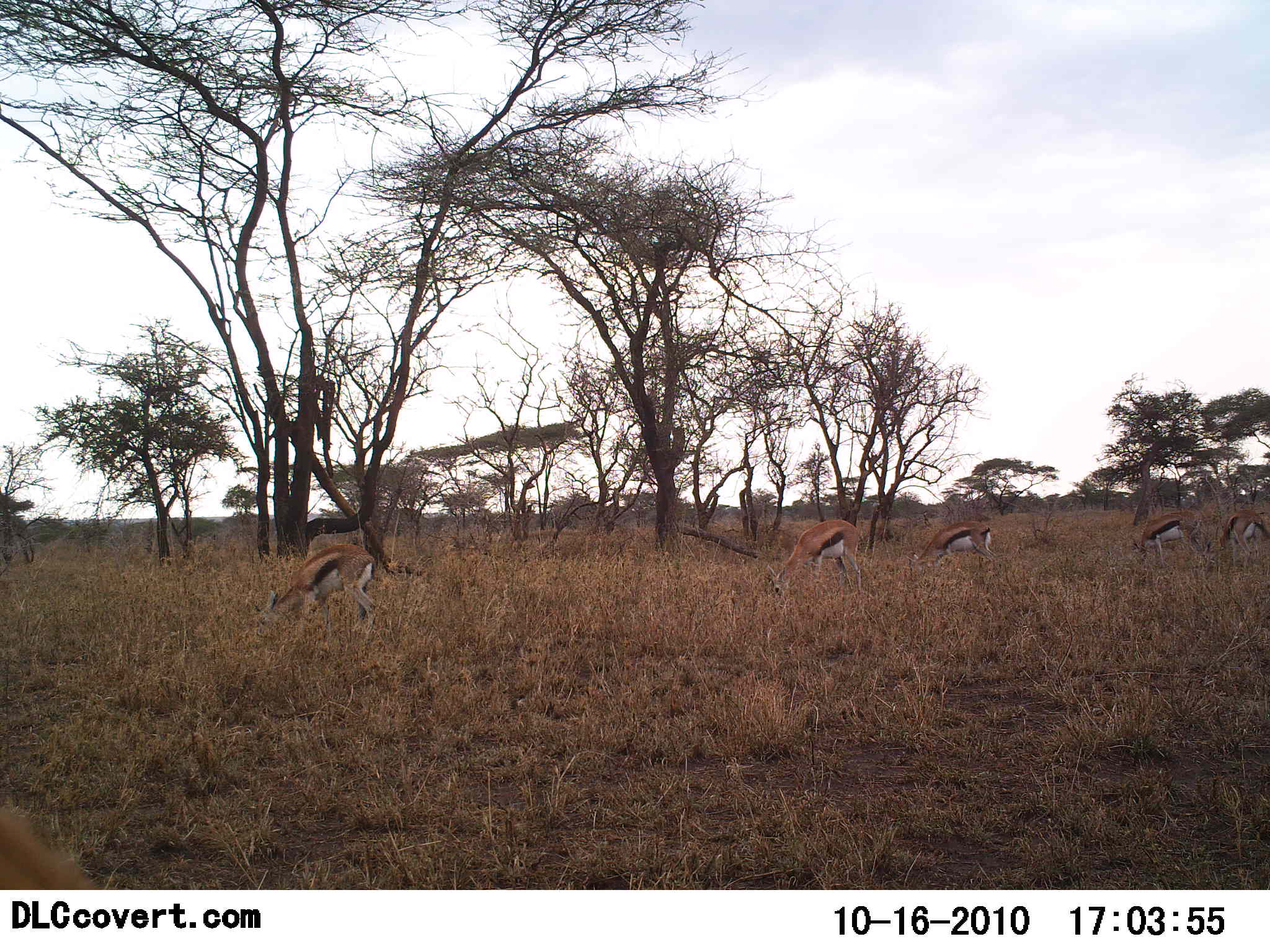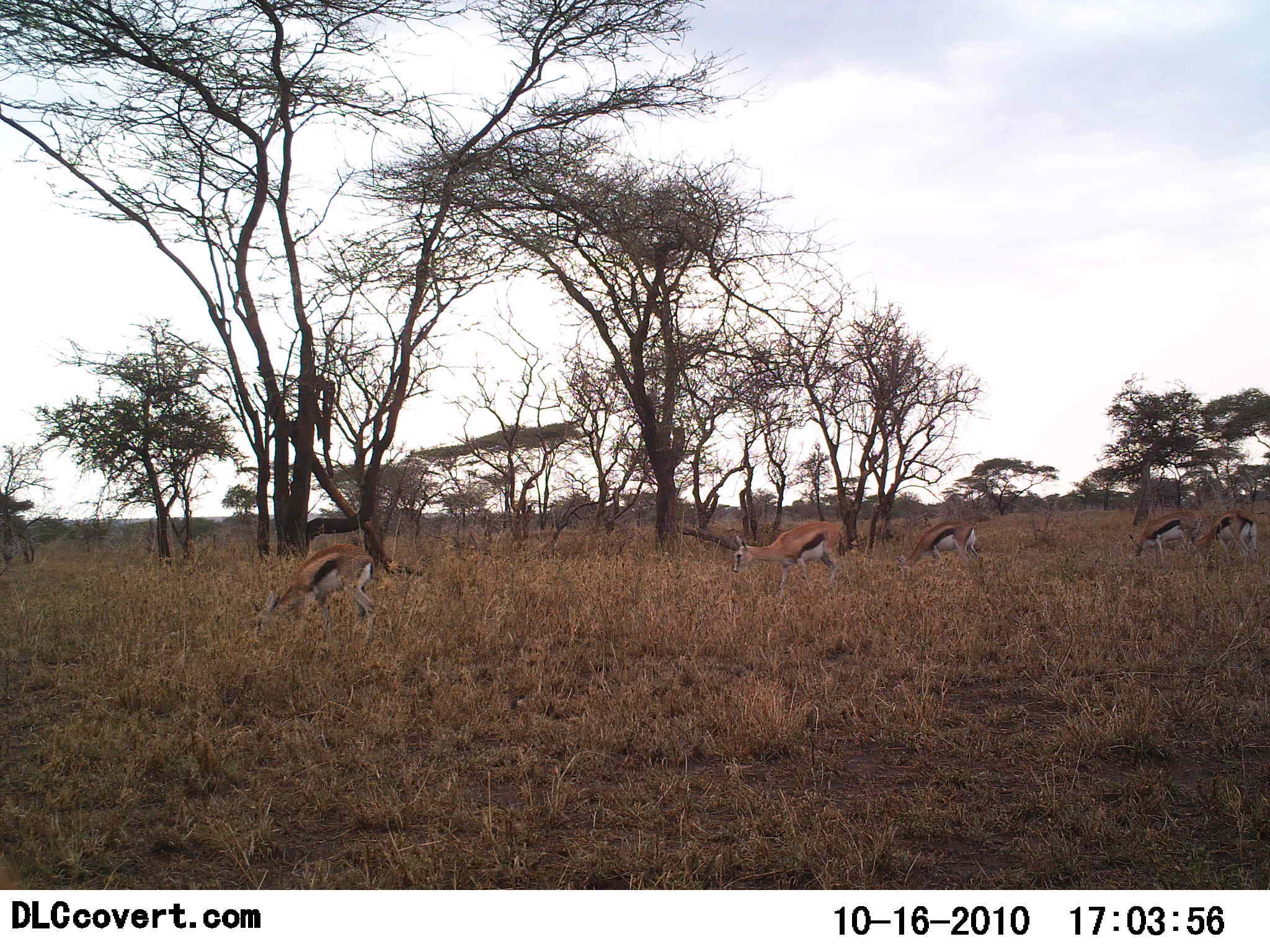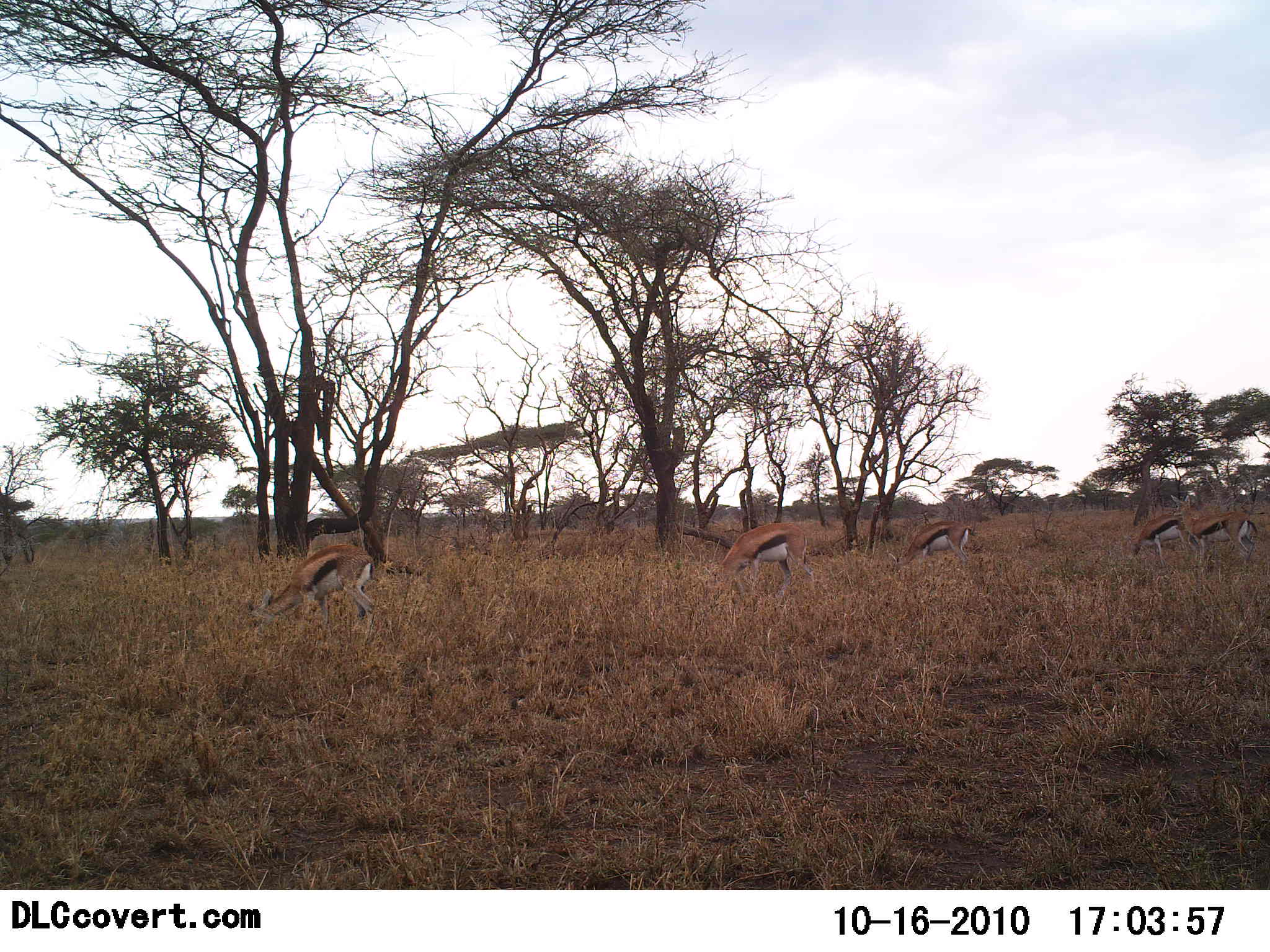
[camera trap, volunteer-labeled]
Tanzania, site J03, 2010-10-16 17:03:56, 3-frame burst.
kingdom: Animalia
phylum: Chordata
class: Mammalia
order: Artiodactyla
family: Bovidae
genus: Eudorcas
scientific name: Eudorcas thomsonii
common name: thomson's gazelle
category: gazellethomsons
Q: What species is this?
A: Gazellethomsons (thomson's gazelle) (Eudorcas thomsonii).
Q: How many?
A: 5.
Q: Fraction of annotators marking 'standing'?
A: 15%.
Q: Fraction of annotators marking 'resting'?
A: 0%.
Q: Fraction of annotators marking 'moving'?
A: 8%.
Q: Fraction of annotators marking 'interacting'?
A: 0%.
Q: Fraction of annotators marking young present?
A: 0%.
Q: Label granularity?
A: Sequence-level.